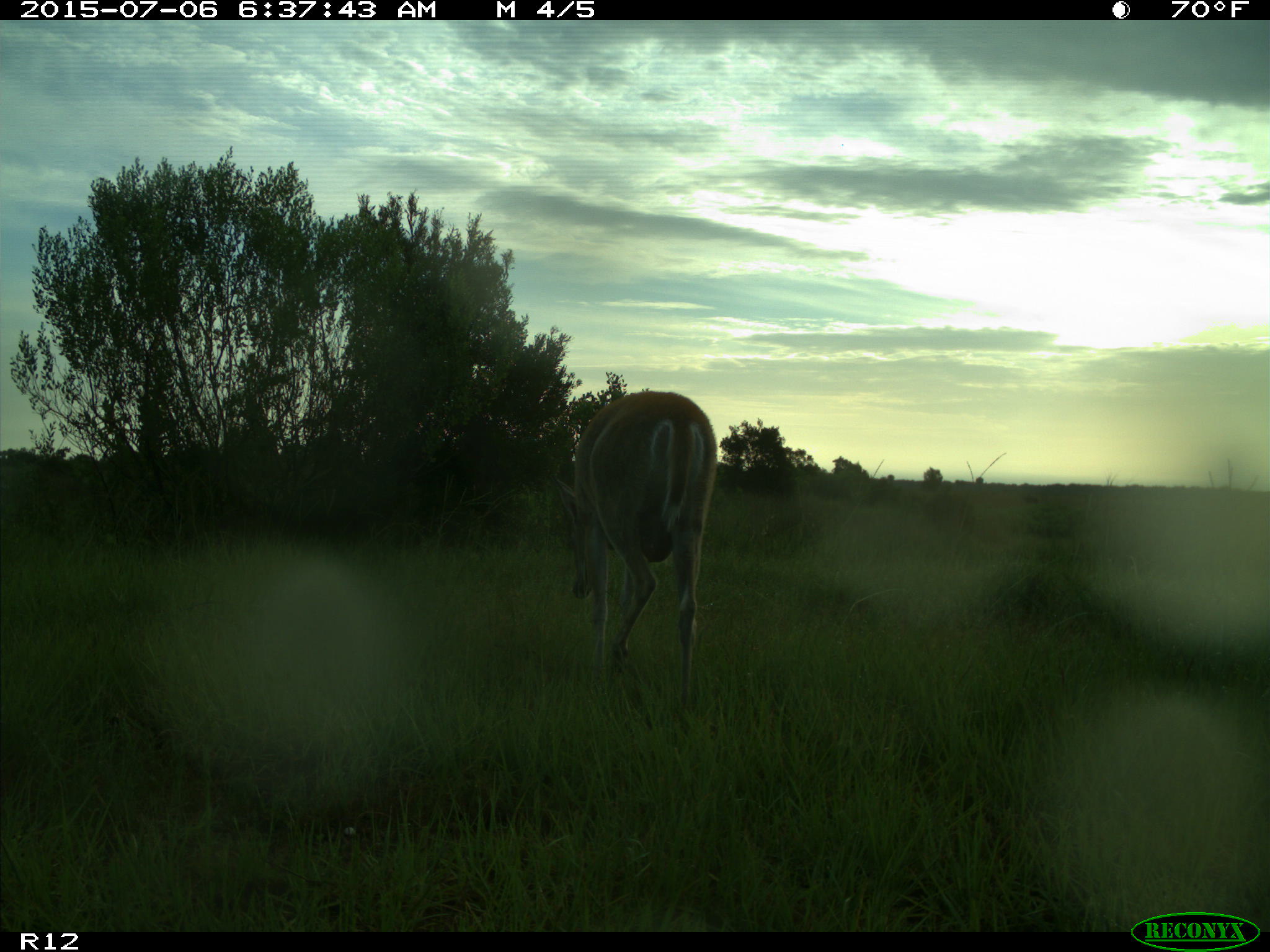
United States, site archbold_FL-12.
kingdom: Animalia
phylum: Chordata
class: Mammalia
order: Artiodactyla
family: Cervidae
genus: Odocoileus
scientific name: Odocoileus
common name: deer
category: unidentified deer